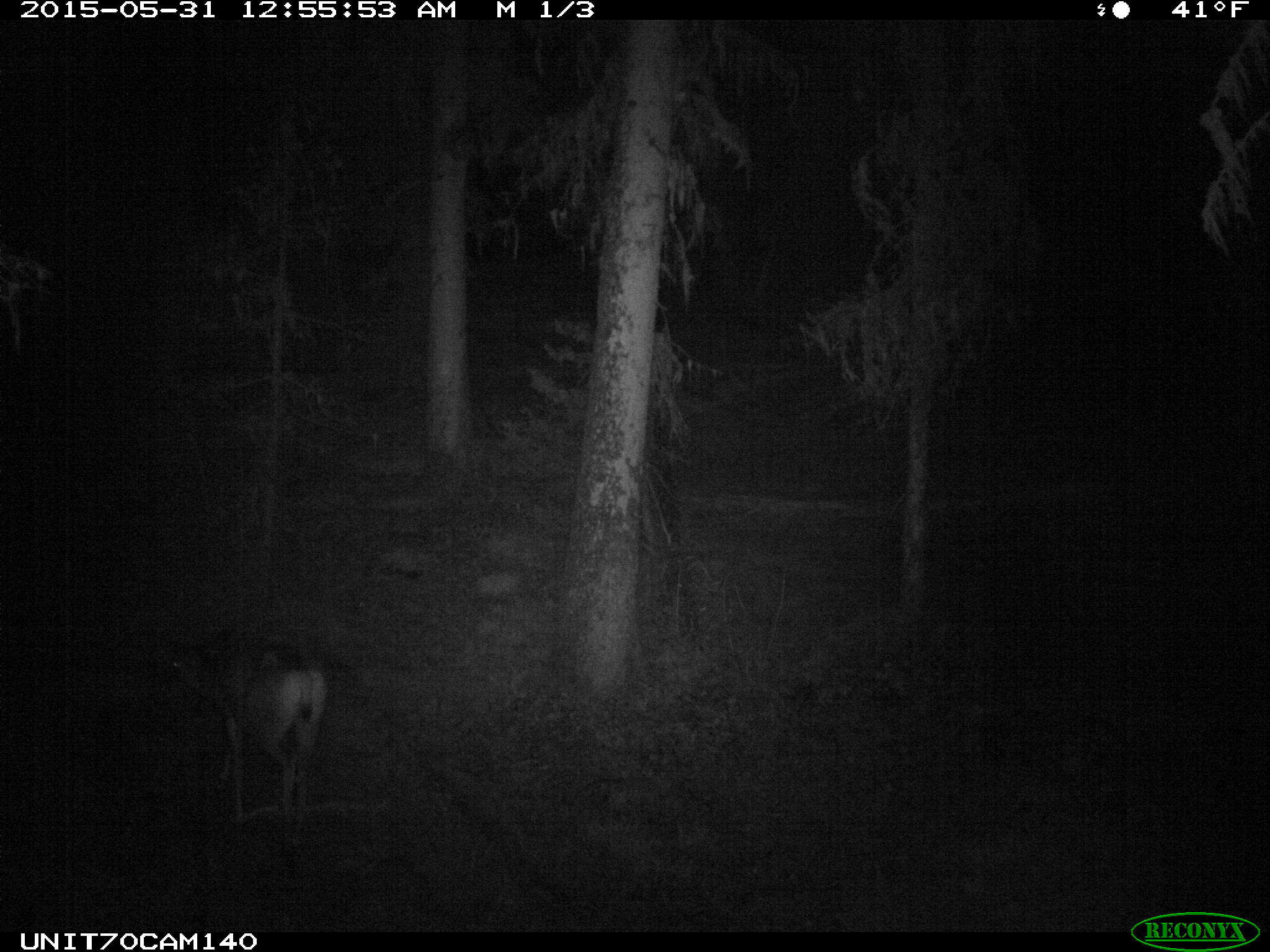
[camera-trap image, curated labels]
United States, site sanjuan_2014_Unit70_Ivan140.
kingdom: Animalia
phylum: Chordata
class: Mammalia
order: Artiodactyla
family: Cervidae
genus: Odocoileus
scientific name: Odocoileus hemionus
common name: mule deer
Odocoileus hemionus (mule deer).